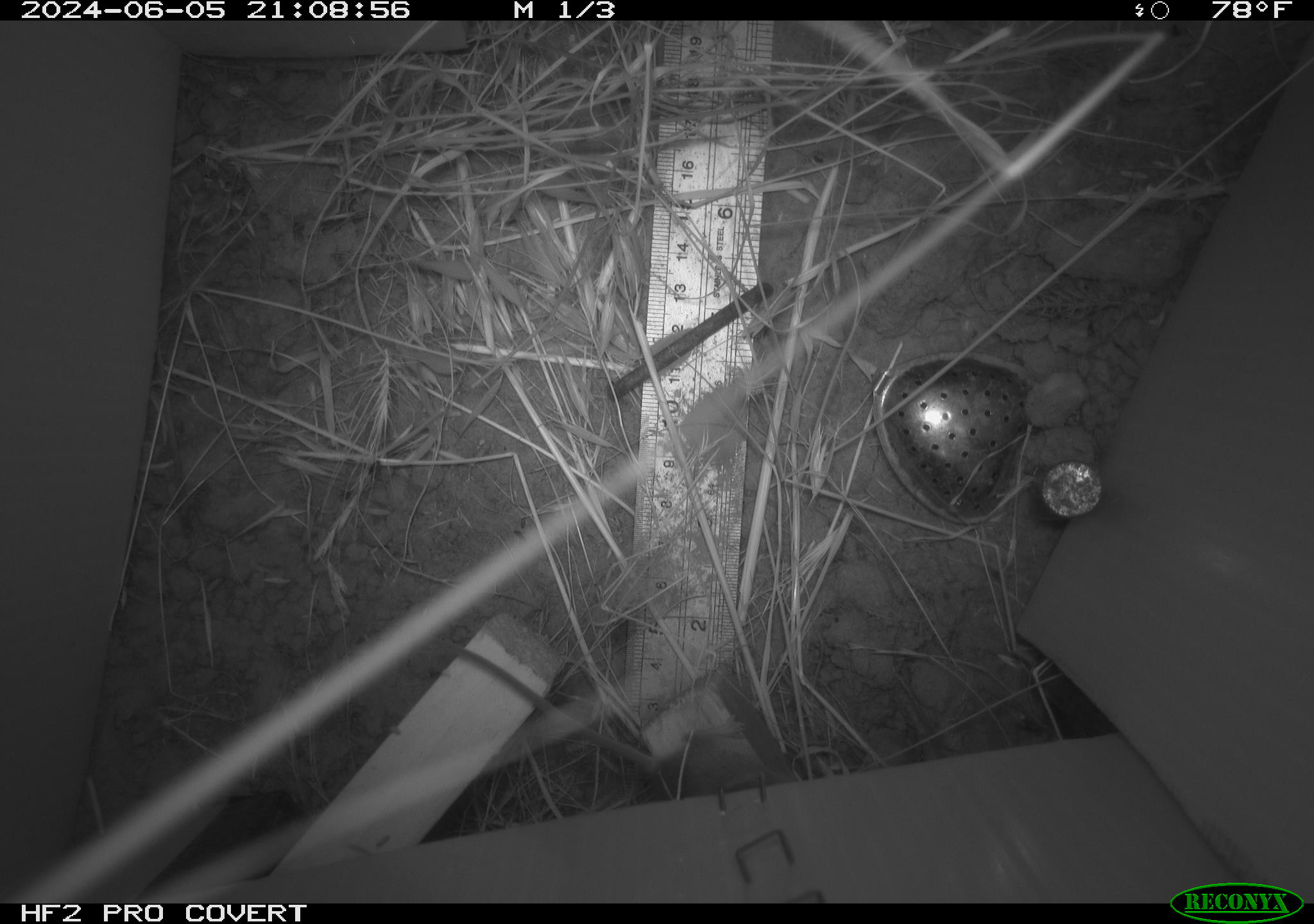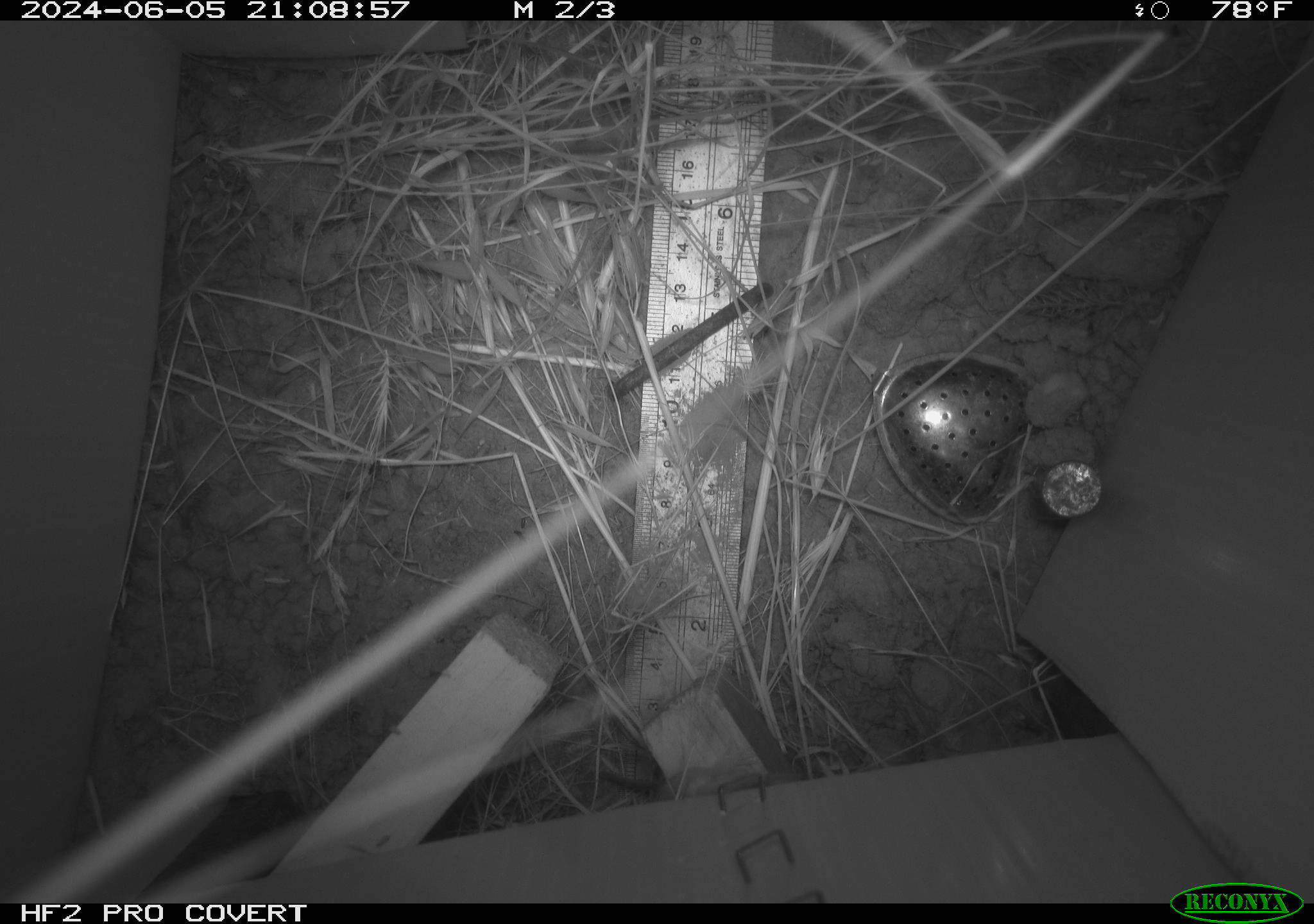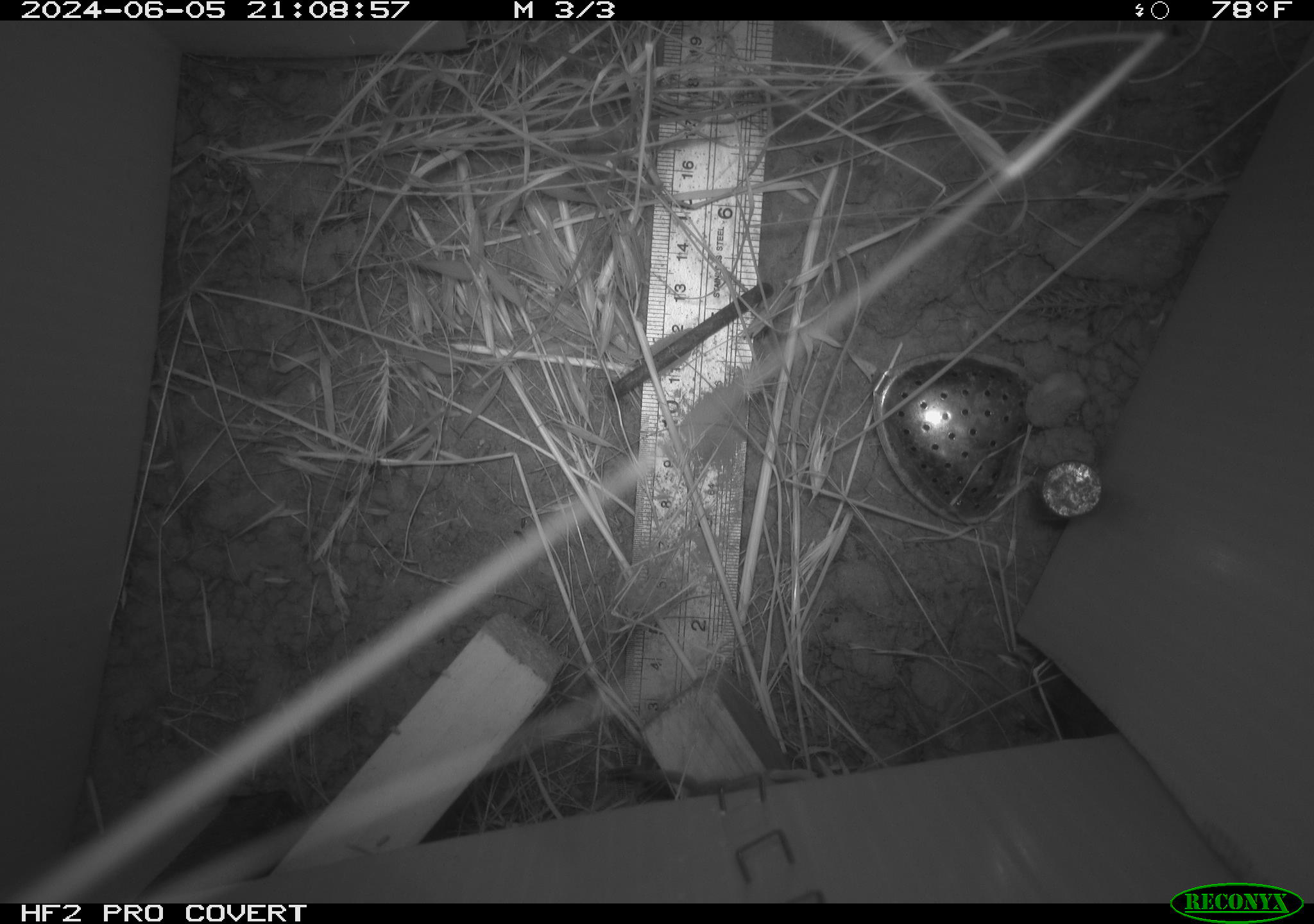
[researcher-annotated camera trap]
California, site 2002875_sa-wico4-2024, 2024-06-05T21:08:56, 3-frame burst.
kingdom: Animalia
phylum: Chordata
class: Mammalia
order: Rodentia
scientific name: Rodentia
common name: mouse species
Mouse species (Rodentia).